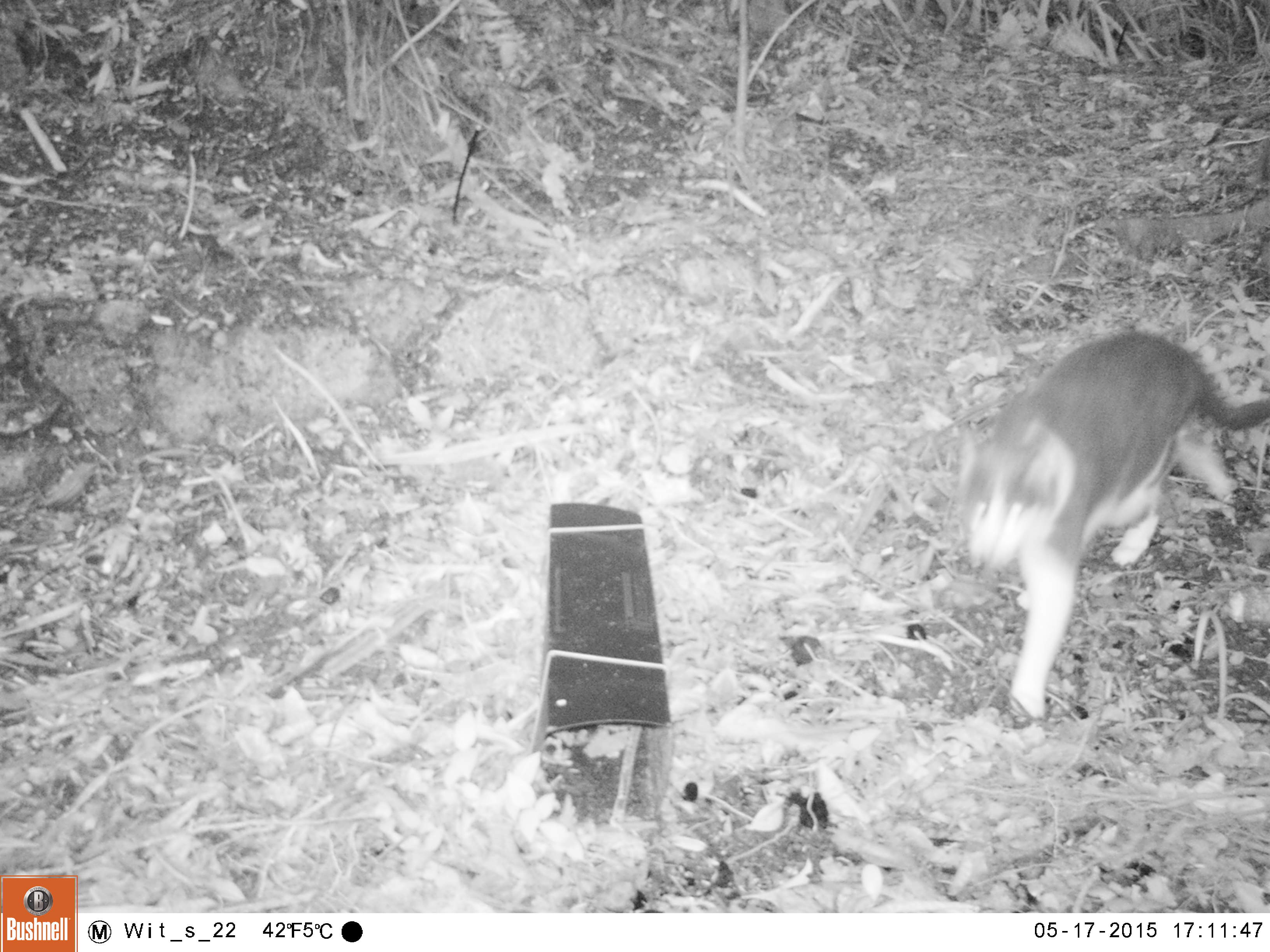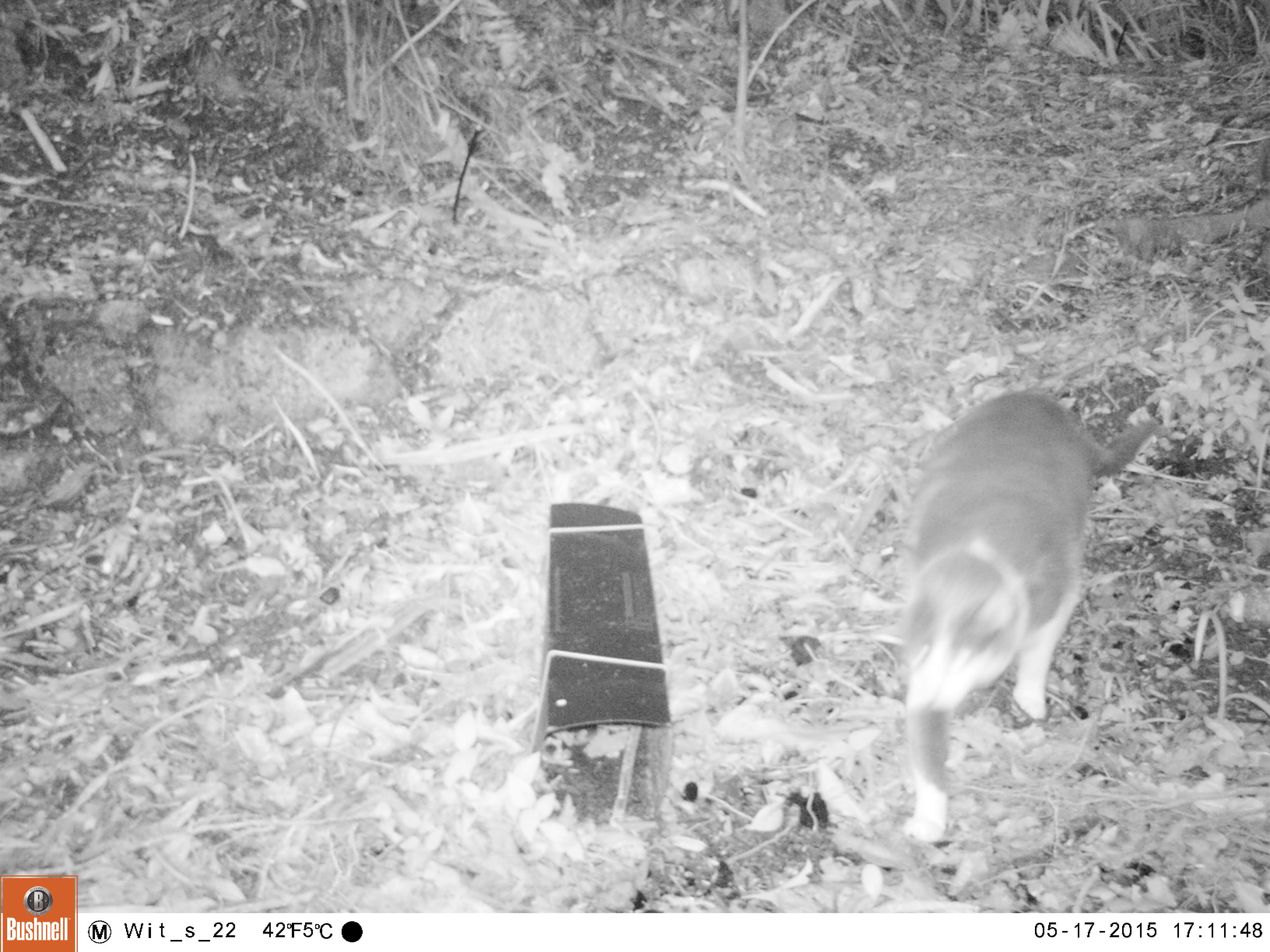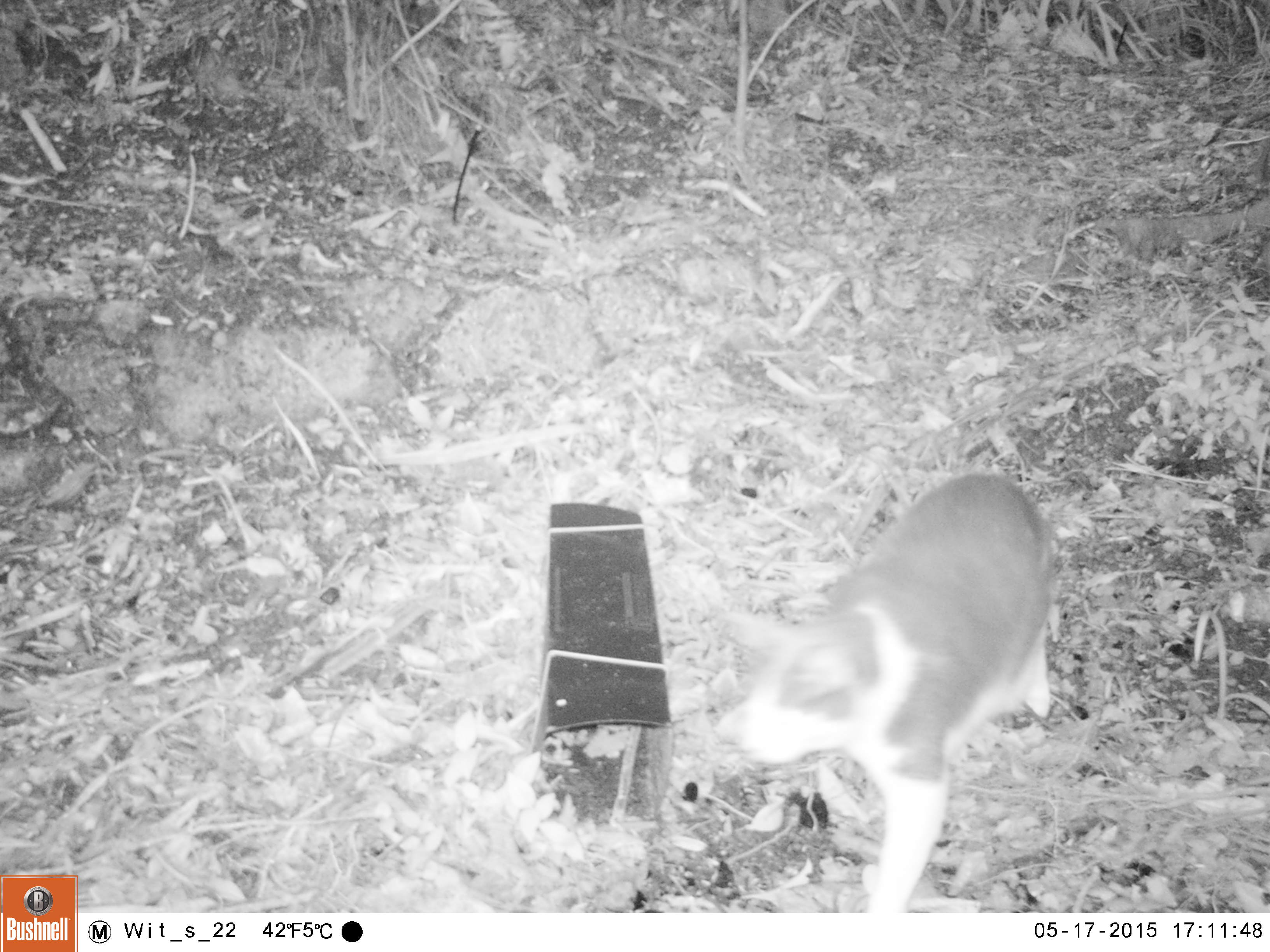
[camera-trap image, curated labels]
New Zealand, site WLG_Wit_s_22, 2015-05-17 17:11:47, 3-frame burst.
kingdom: Animalia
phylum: Chordata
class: Mammalia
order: Carnivora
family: Felidae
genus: Felis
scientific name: Felis catus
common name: domestic cat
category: cat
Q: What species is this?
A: Cat (domestic cat) (Felis catus).